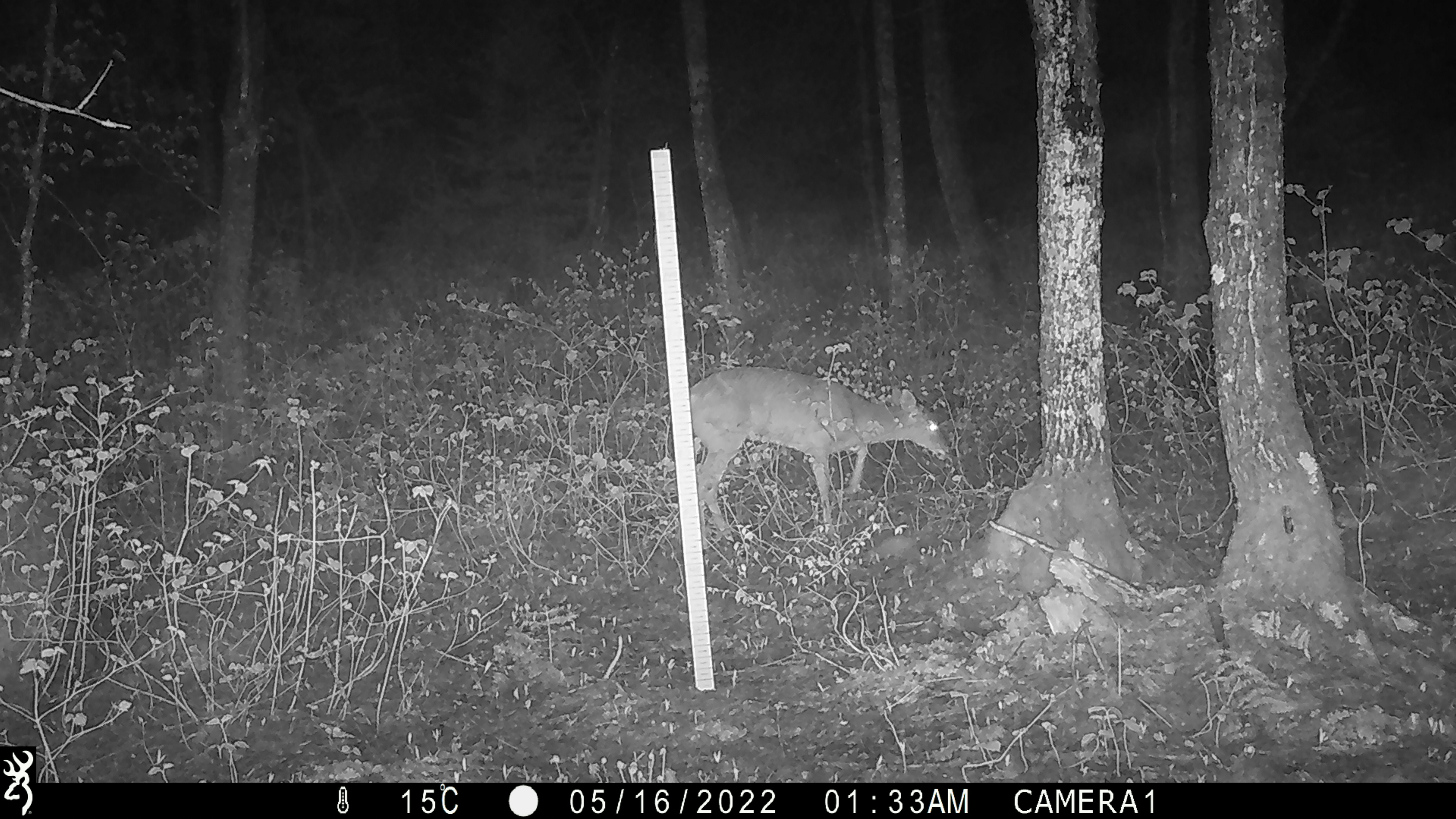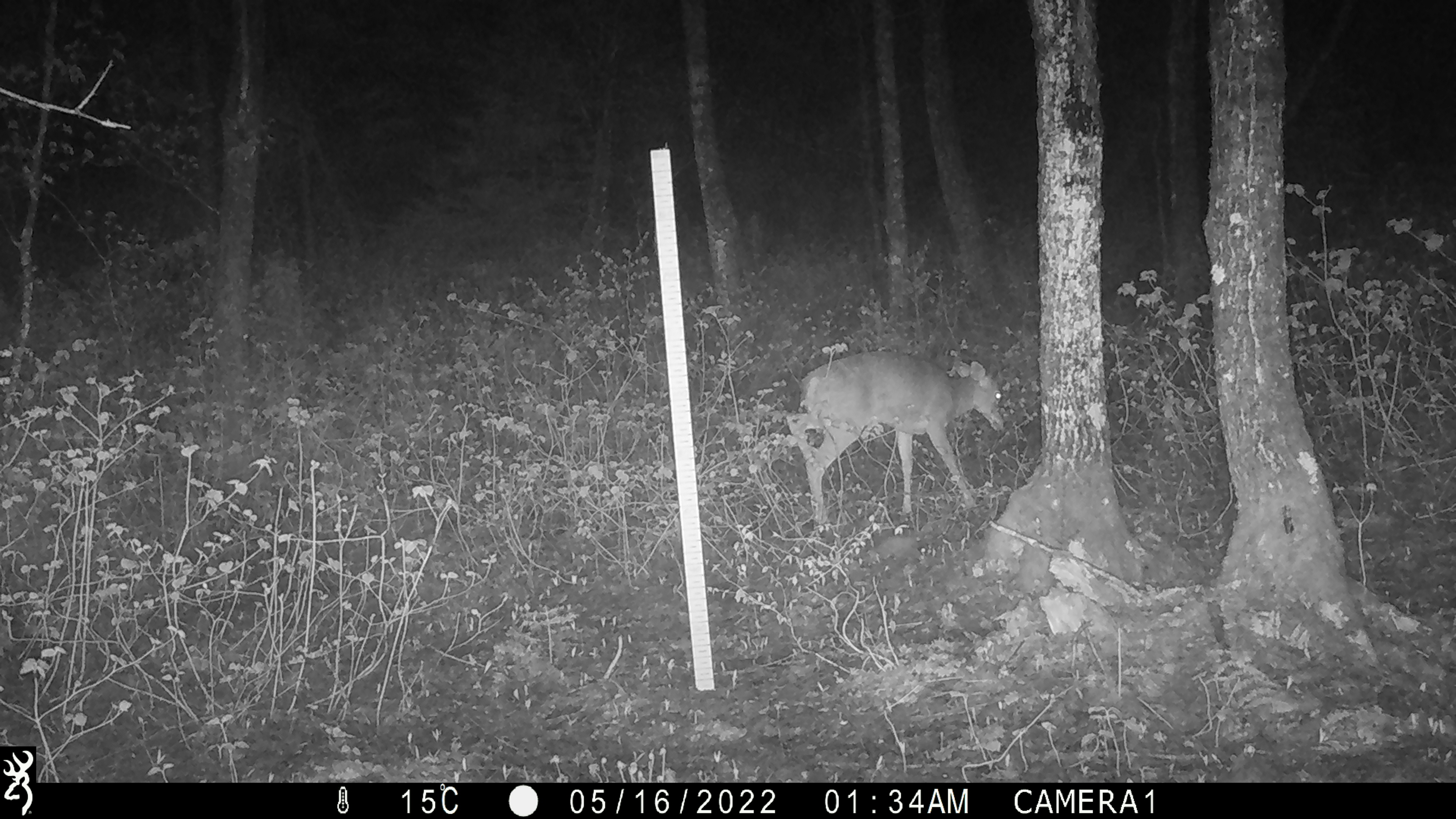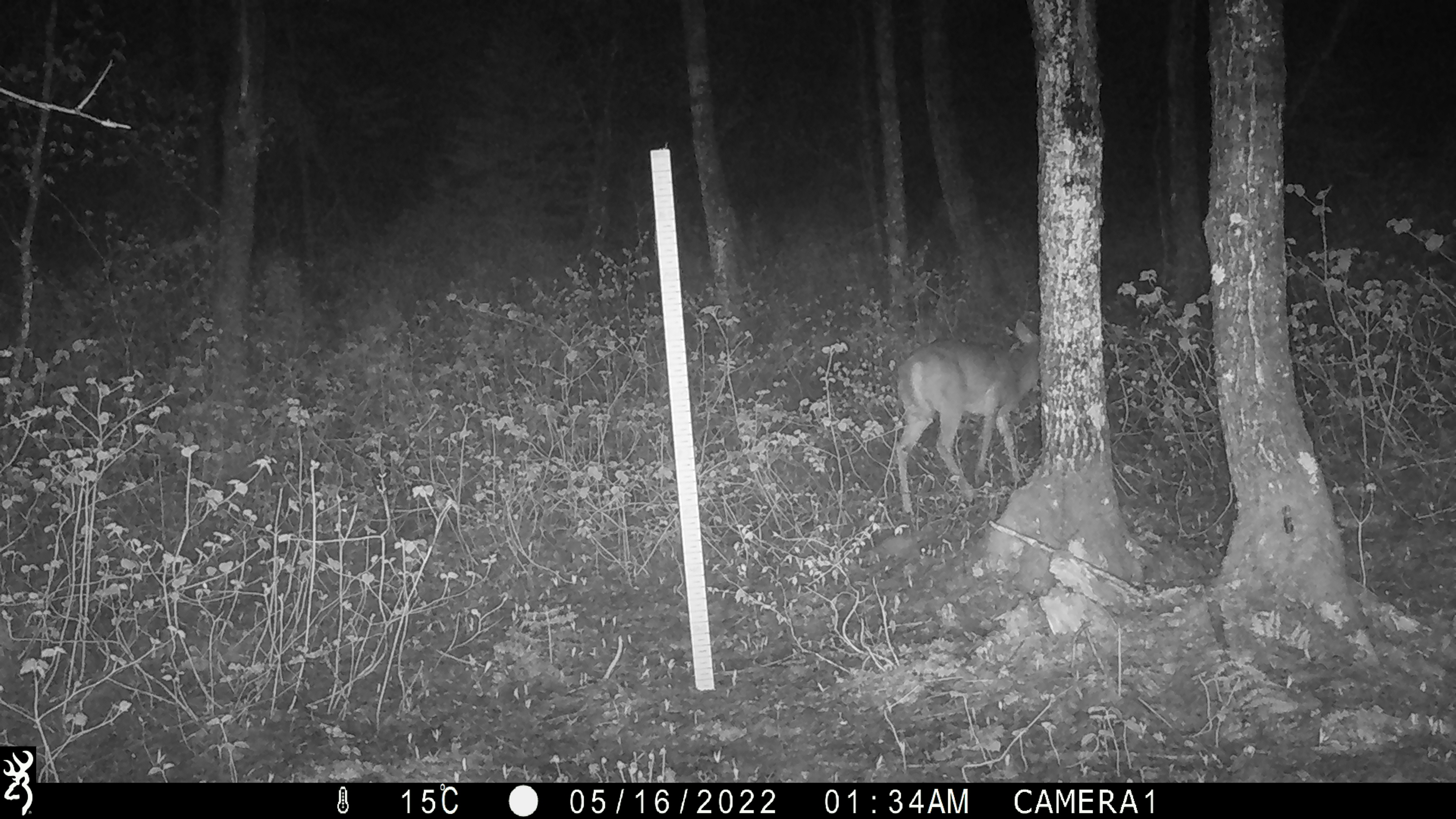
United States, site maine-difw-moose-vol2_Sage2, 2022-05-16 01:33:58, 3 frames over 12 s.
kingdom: Animalia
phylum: Chordata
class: Mammalia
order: Artiodactyla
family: Cervidae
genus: Odocoileus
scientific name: Odocoileus virginianus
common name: white-tailed deer